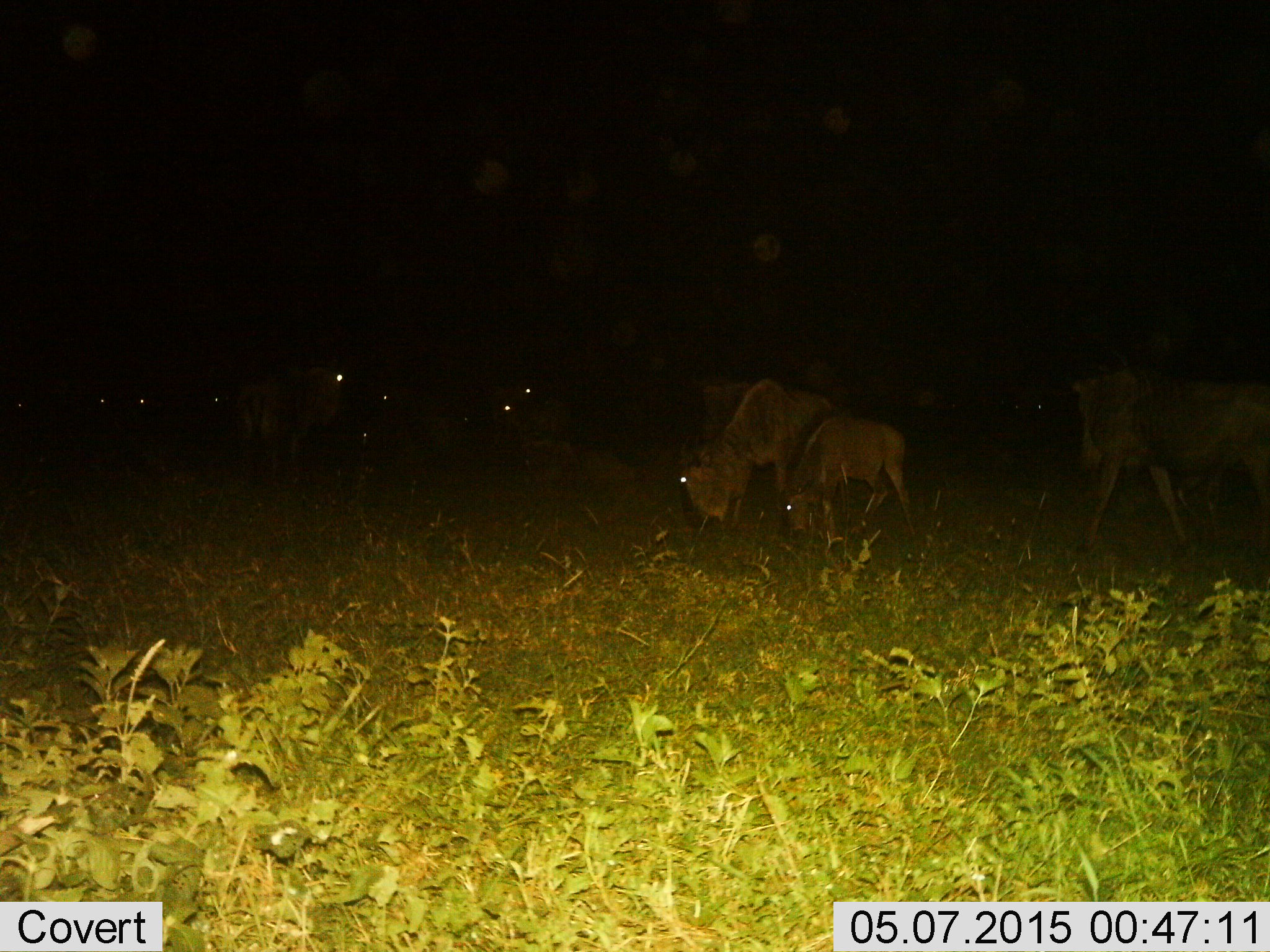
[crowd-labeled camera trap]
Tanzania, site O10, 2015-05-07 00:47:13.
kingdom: Animalia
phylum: Chordata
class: Mammalia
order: Artiodactyla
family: Bovidae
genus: Connochaetes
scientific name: Connochaetes taurinus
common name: blue wildebeest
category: wildebeest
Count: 10.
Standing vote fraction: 50%.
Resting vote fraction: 0%.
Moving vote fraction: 10%.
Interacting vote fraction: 0%.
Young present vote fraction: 40%.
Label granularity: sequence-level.